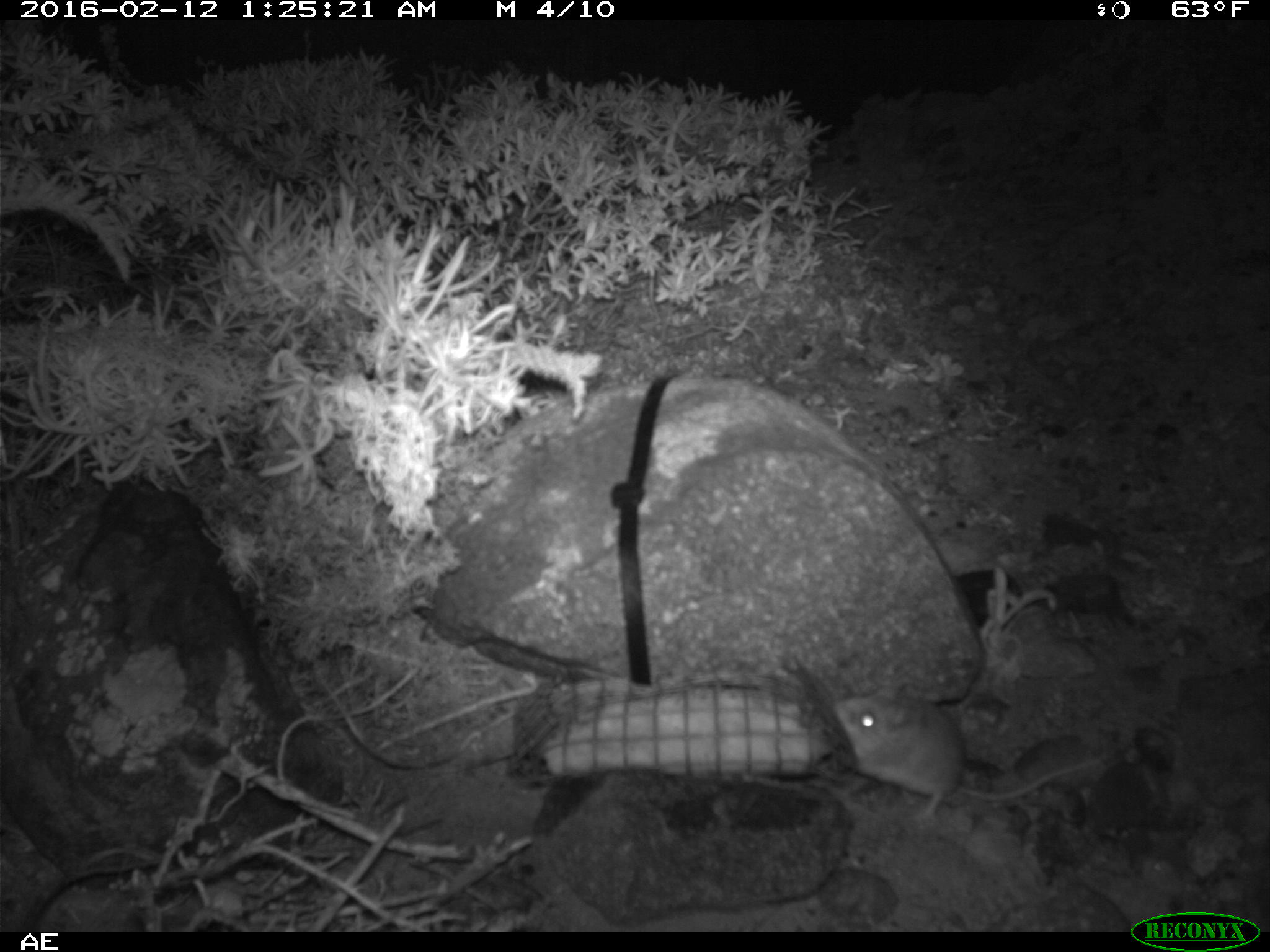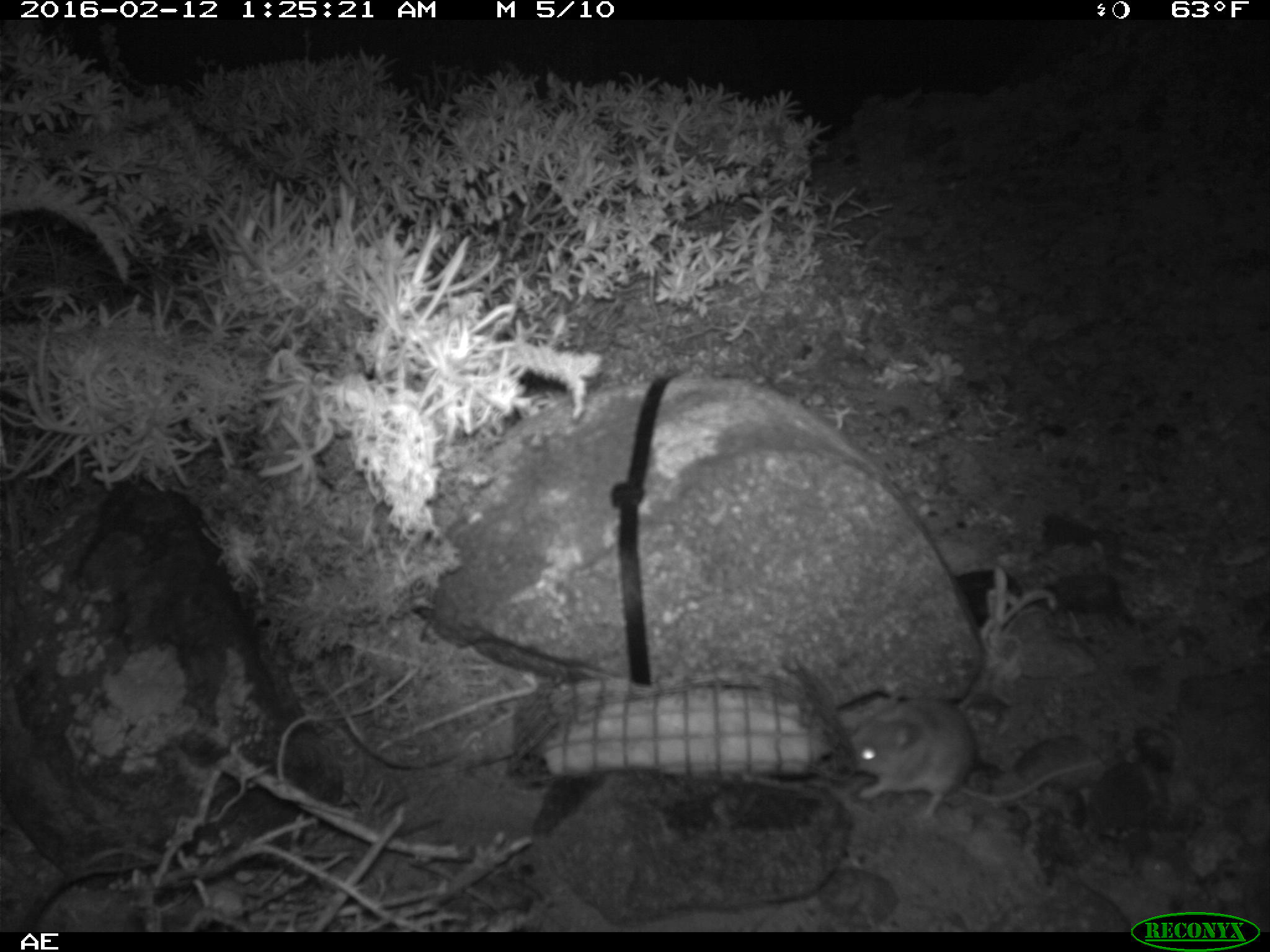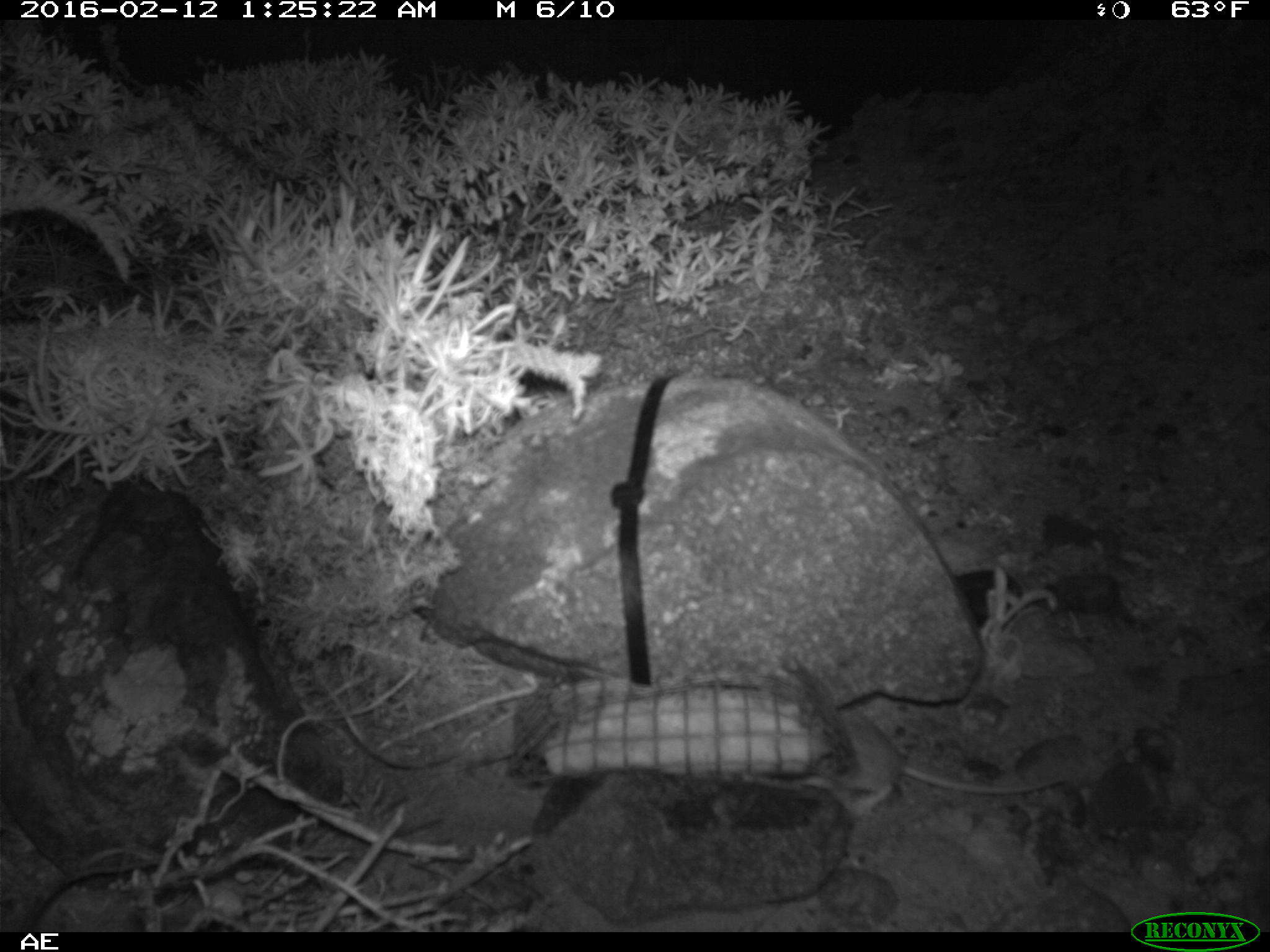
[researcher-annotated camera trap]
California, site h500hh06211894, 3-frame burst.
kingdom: Animalia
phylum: Chordata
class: Mammalia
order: Rodentia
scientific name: Rodentia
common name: rodent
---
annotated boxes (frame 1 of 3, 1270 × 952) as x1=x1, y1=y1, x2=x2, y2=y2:
rodent: x1=832, y1=682, x2=1109, y2=827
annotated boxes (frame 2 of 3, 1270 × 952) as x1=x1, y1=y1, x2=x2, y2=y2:
rodent: x1=847, y1=699, x2=1106, y2=829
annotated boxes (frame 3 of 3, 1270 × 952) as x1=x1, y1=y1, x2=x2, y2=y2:
rodent: x1=831, y1=708, x2=1070, y2=815